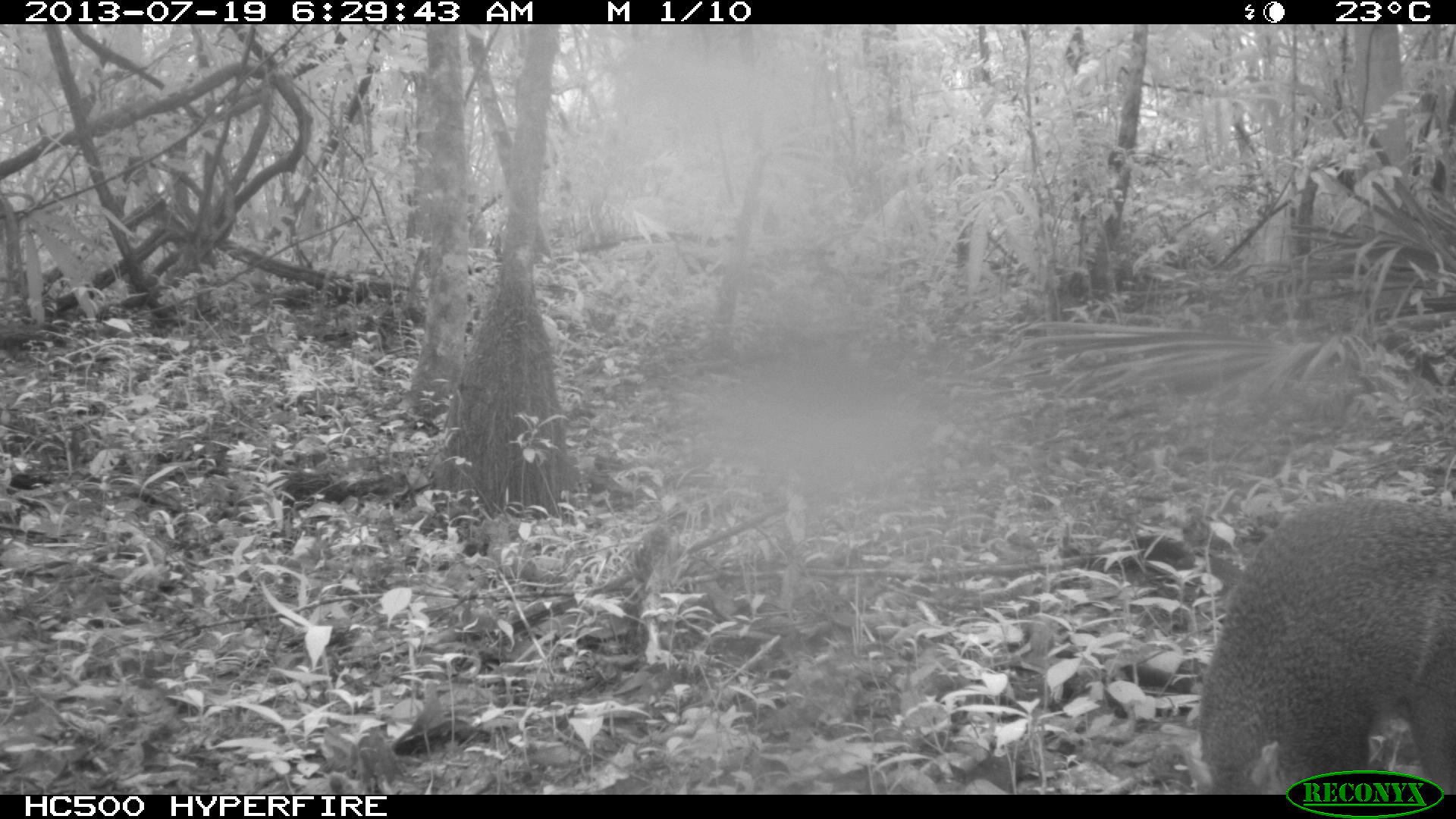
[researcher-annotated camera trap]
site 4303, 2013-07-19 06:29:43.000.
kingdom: Animalia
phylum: Chordata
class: Mammalia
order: Rodentia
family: Dasyproctidae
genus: Dasyprocta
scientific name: Dasyprocta punctata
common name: central american agouti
Dasyprocta punctata (central american agouti), count 1.